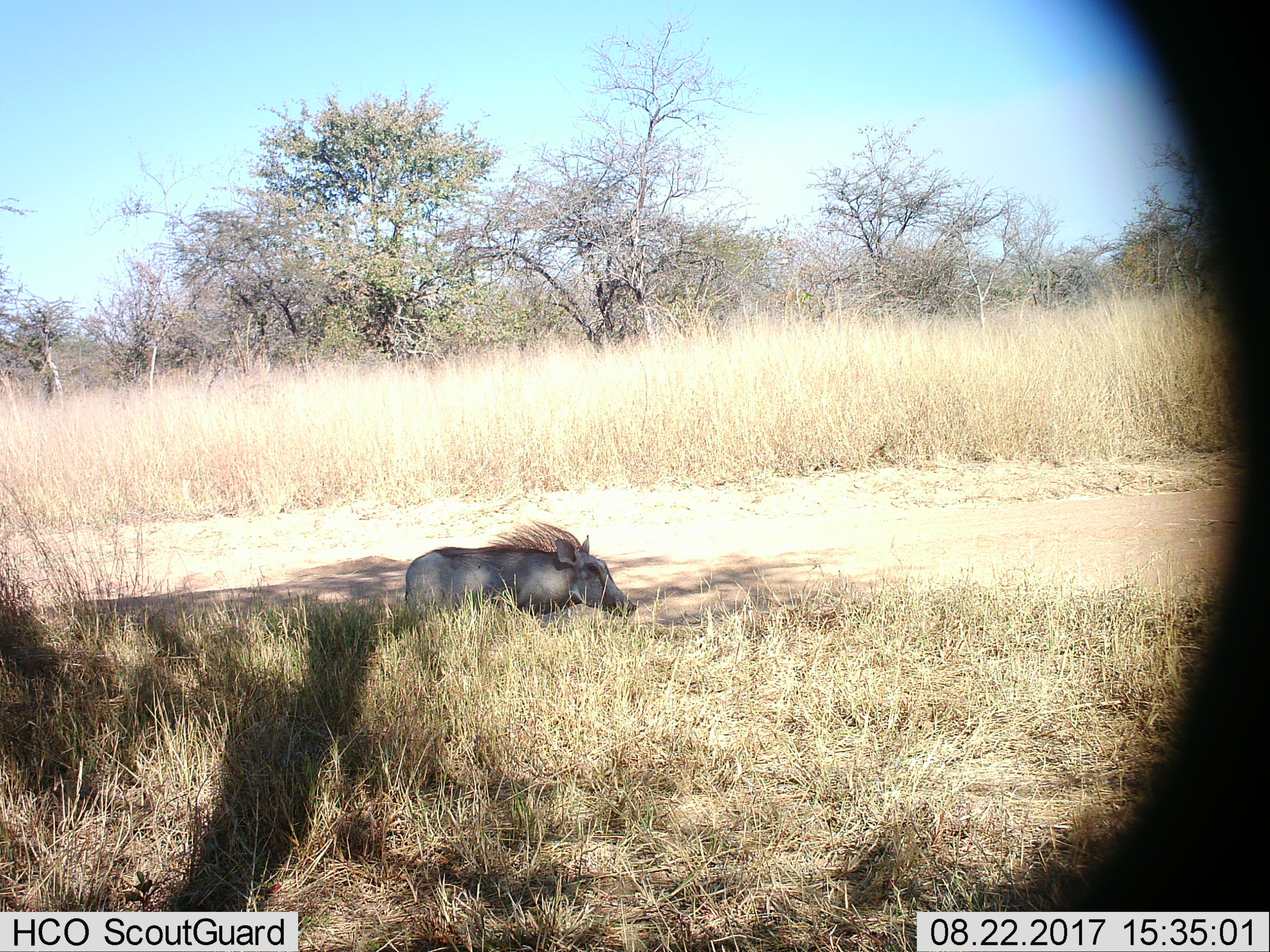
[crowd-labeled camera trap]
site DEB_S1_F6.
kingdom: Animalia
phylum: Chordata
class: Mammalia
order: Artiodactyla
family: Suidae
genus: Phacochoerus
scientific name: Phacochoerus africanus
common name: warthog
Warthog (Phacochoerus africanus), count 1. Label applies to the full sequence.